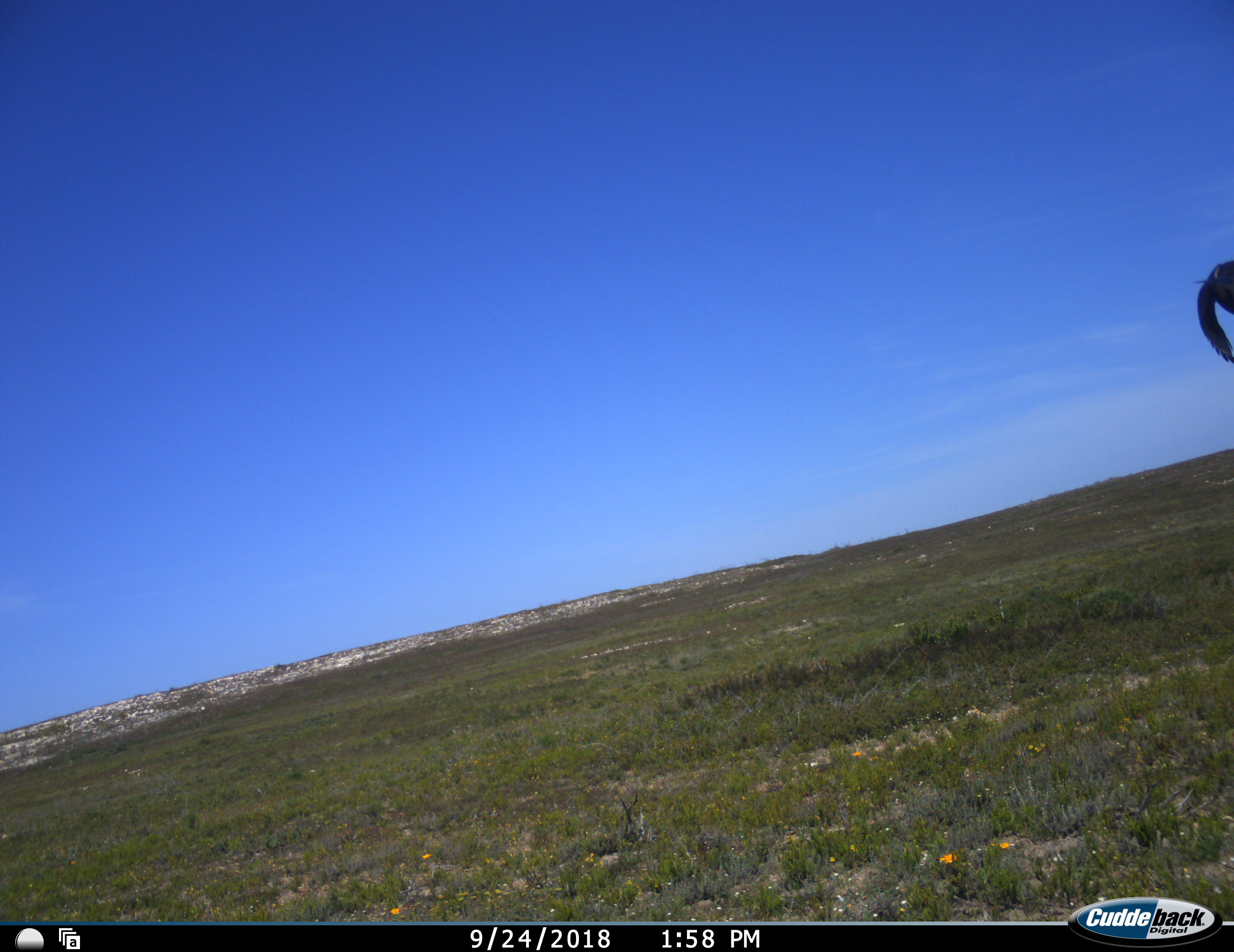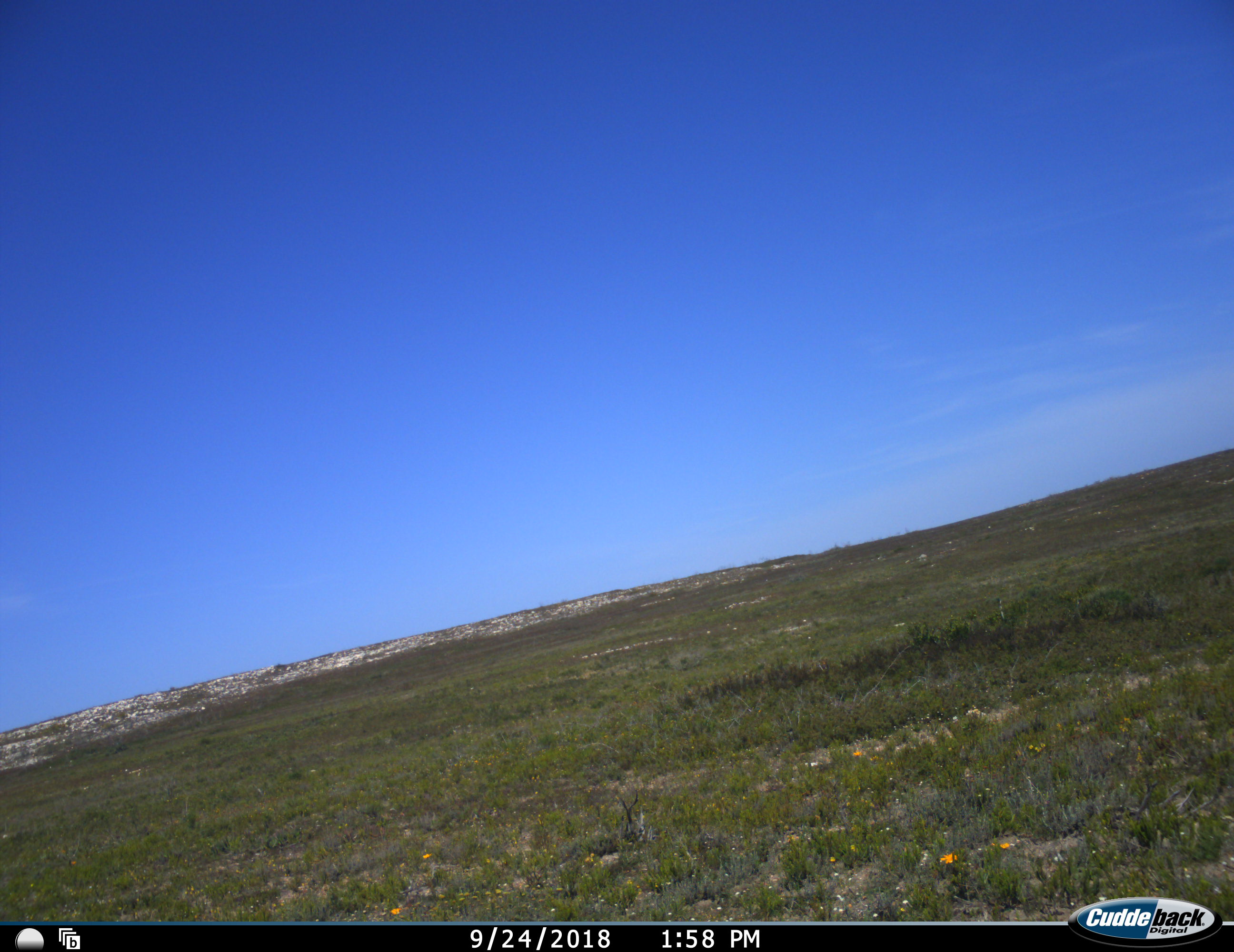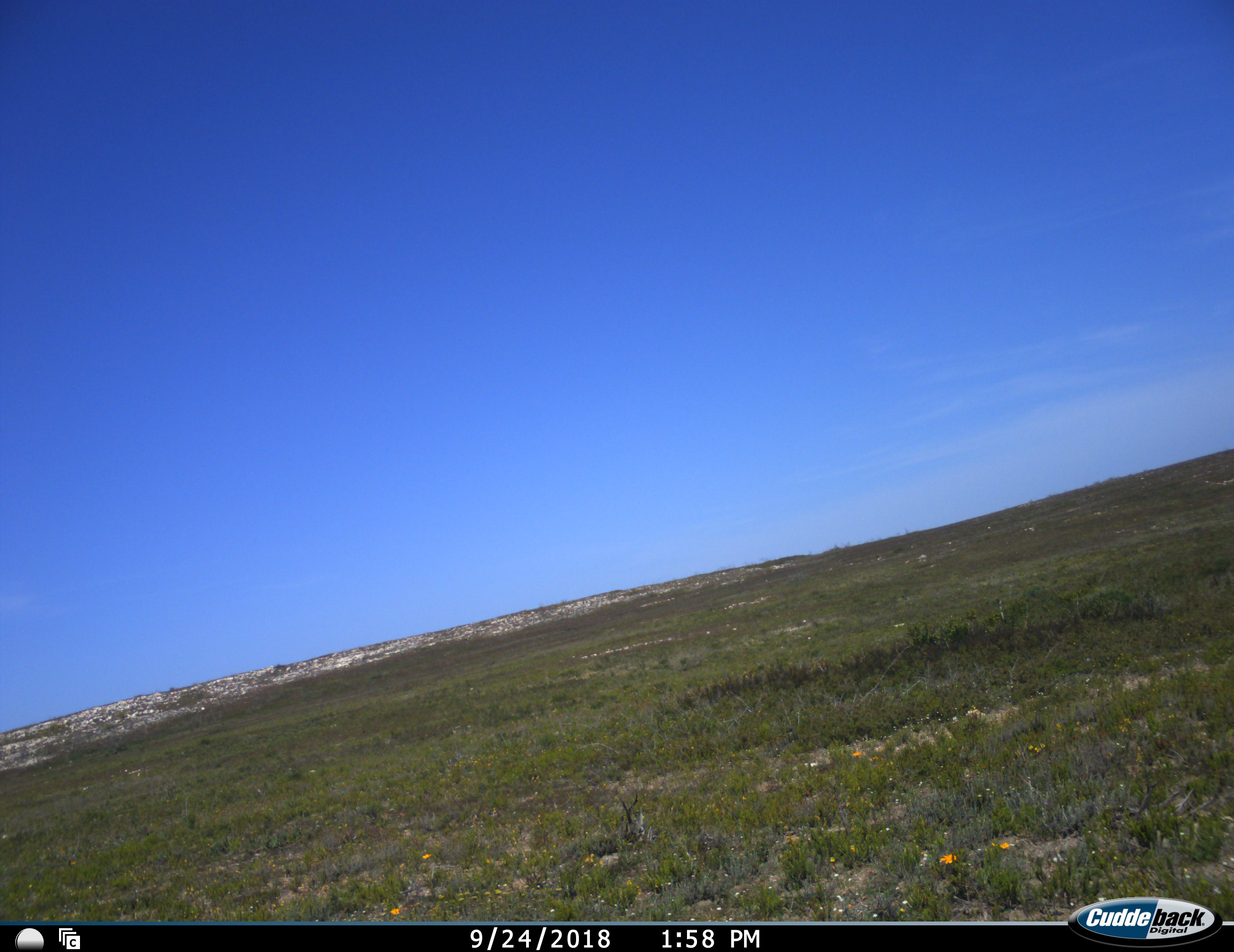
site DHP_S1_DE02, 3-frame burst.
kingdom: Animalia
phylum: Chordata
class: Aves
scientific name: Aves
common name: bird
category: birdother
Birdother (bird) (Aves), count 1. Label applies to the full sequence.